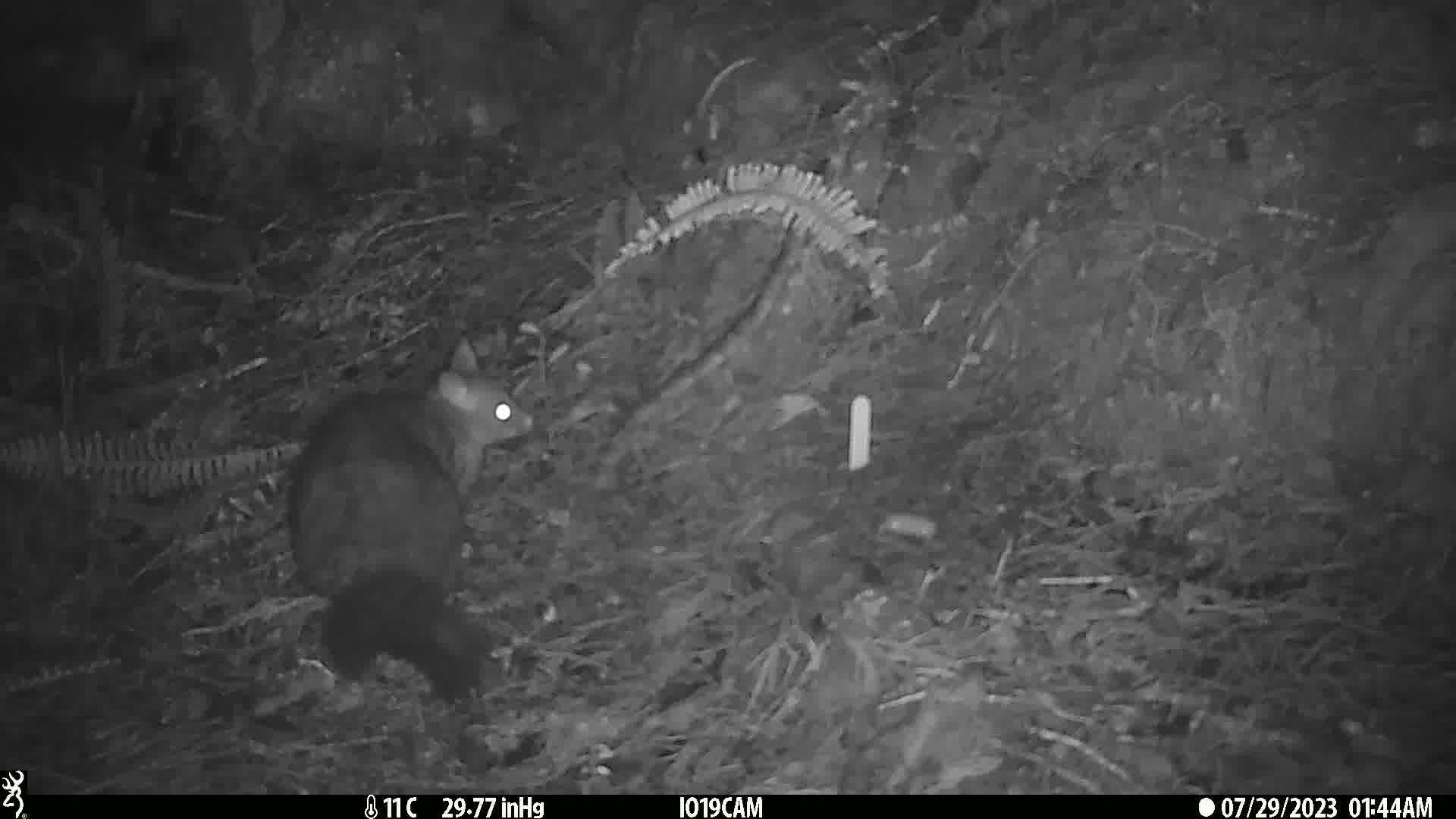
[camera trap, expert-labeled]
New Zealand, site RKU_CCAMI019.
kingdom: Animalia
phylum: Chordata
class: Mammalia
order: Diprotodontia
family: Phalangeridae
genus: Trichosurus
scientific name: Trichosurus vulpecula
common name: common brushtail possum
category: possum